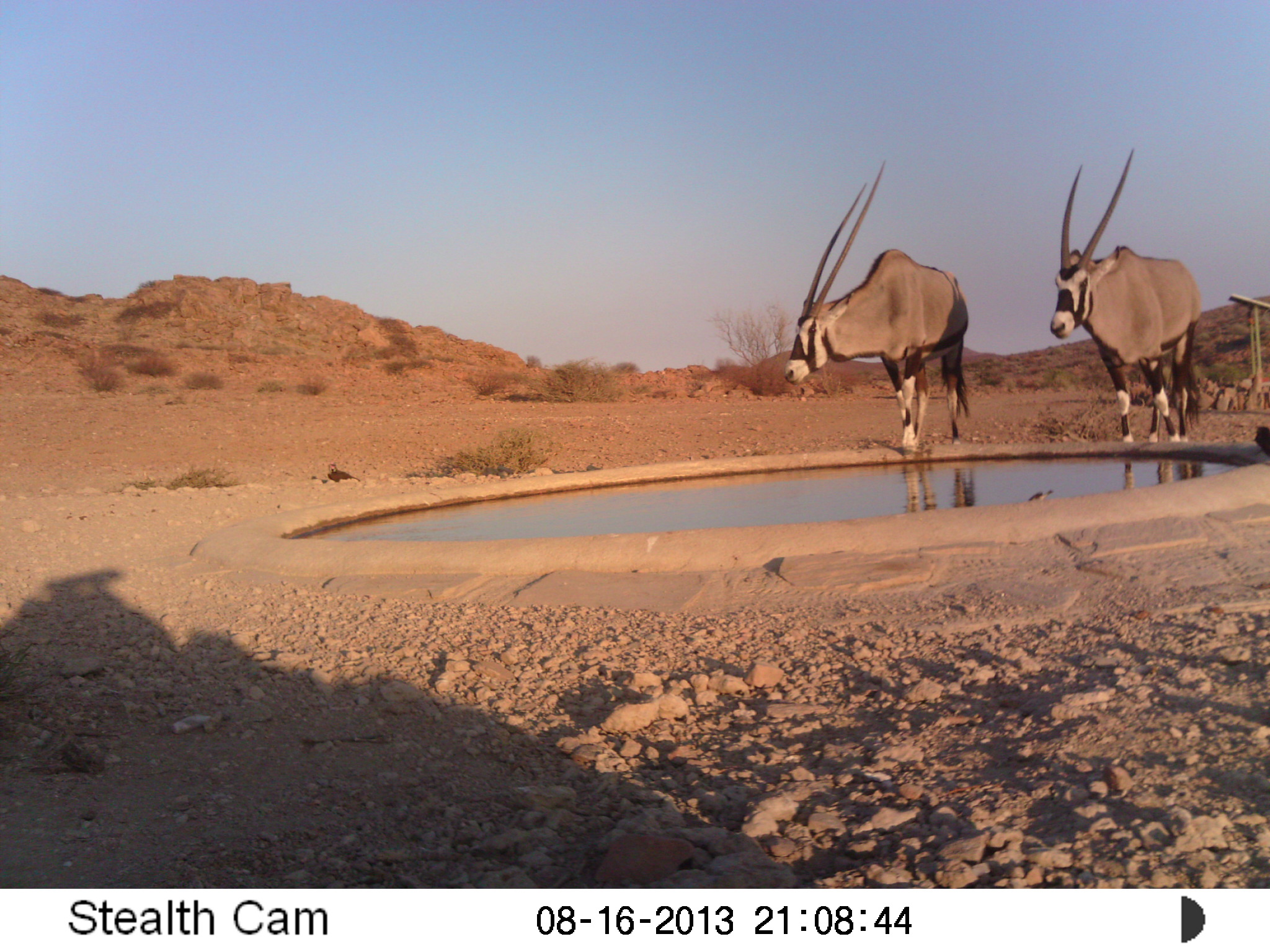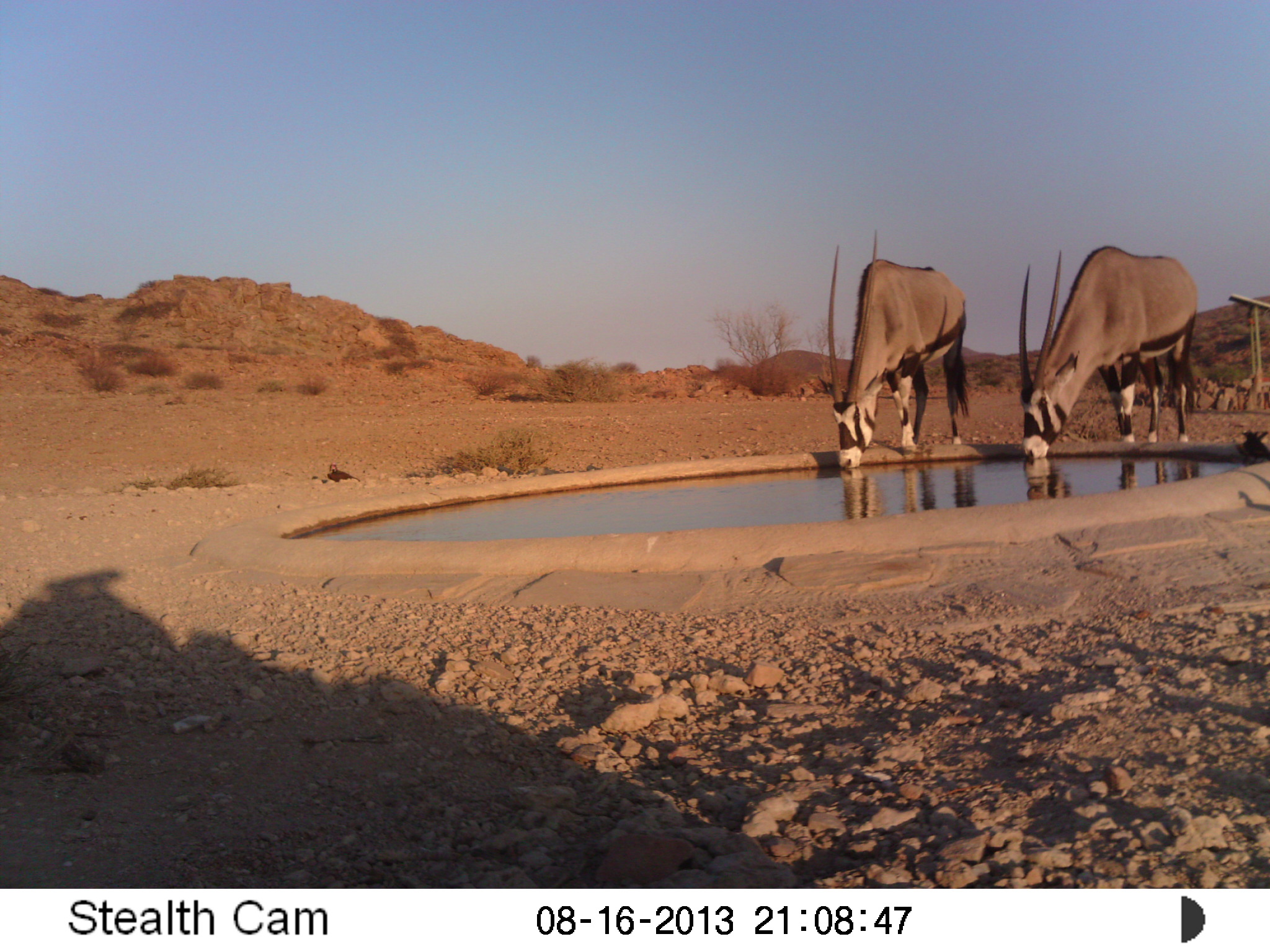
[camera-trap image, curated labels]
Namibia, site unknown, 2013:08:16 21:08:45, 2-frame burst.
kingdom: Animalia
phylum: Chordata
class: Mammalia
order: Artiodactyla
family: Bovidae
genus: Oryx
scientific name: Oryx gazella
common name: gemsbok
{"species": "Oryx gazella (gemsbok)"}